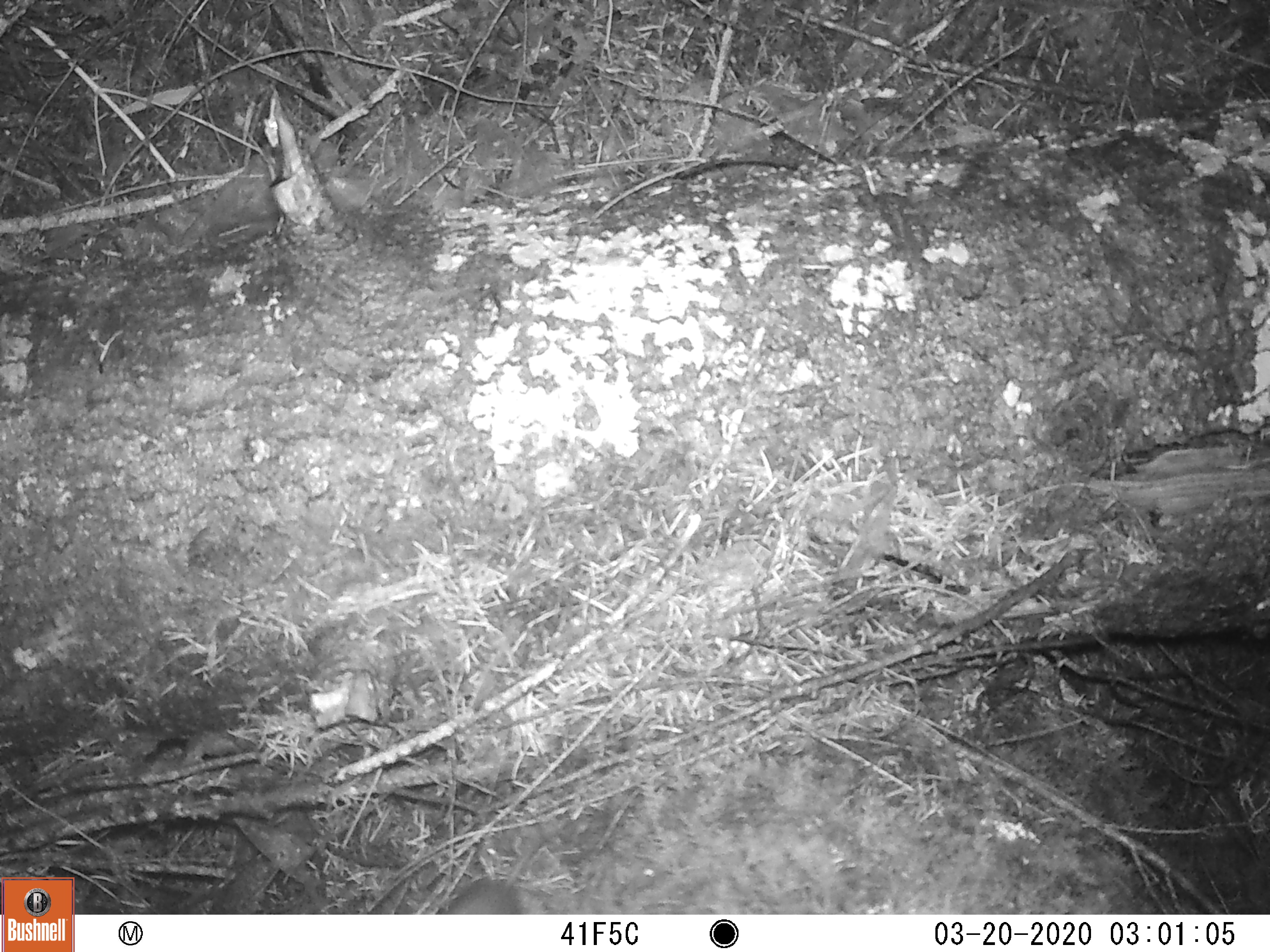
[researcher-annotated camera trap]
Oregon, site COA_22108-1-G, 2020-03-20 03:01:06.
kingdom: Animalia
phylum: Chordata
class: Mammalia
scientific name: Mammalia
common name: small mammal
Small mammal (Mammalia).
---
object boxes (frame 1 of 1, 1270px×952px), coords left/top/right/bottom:
small mammal: 416/793/603/913